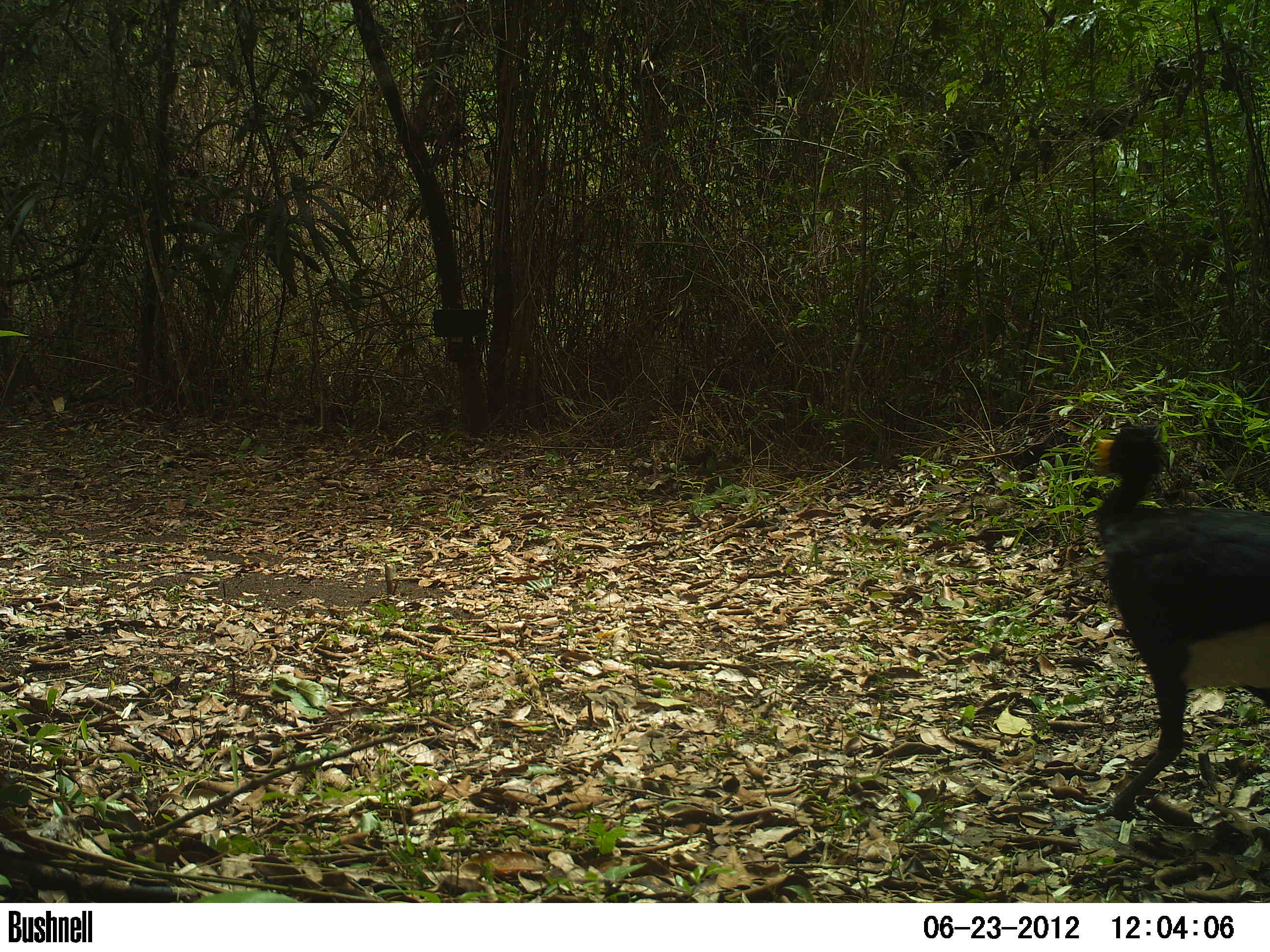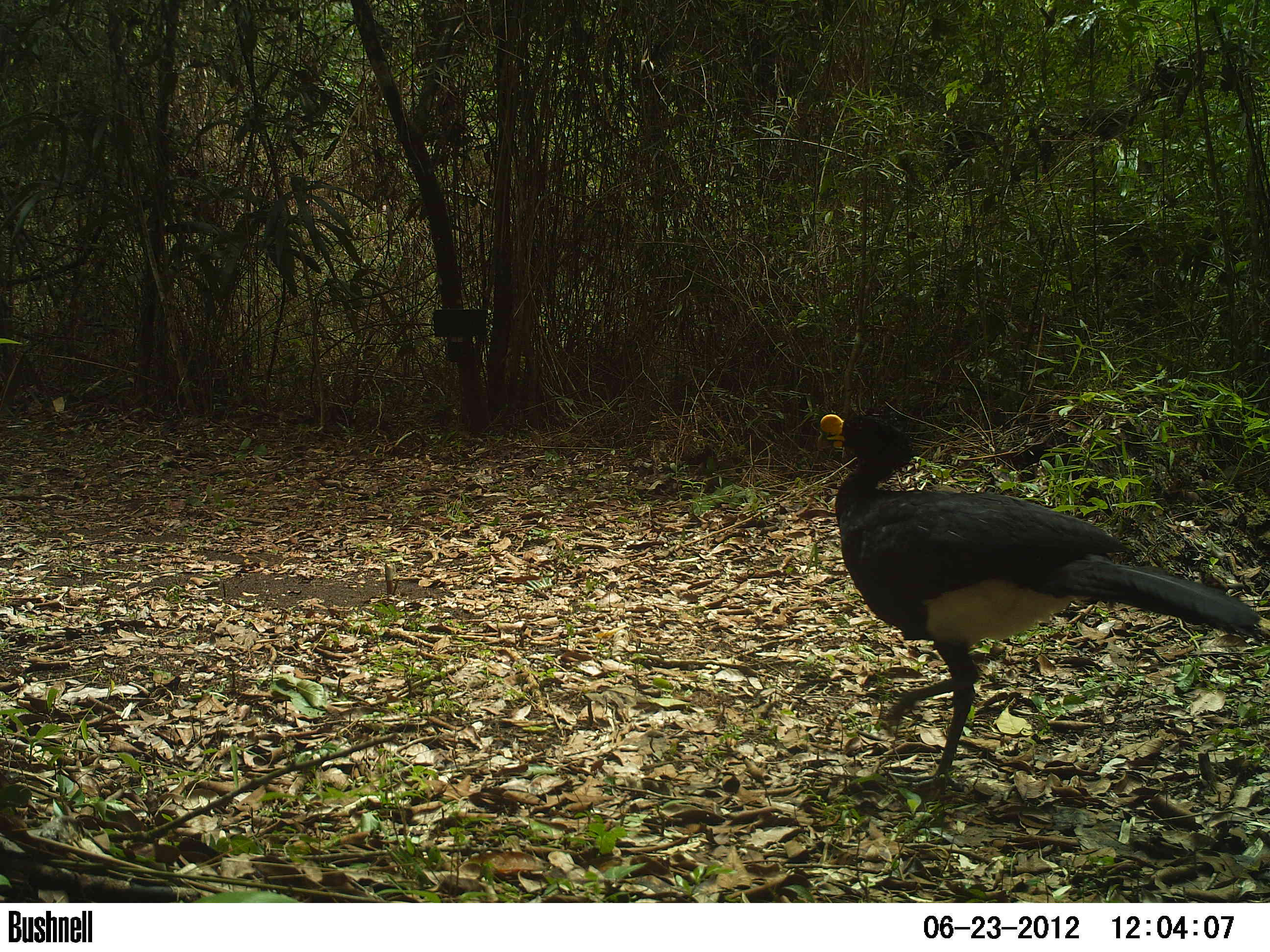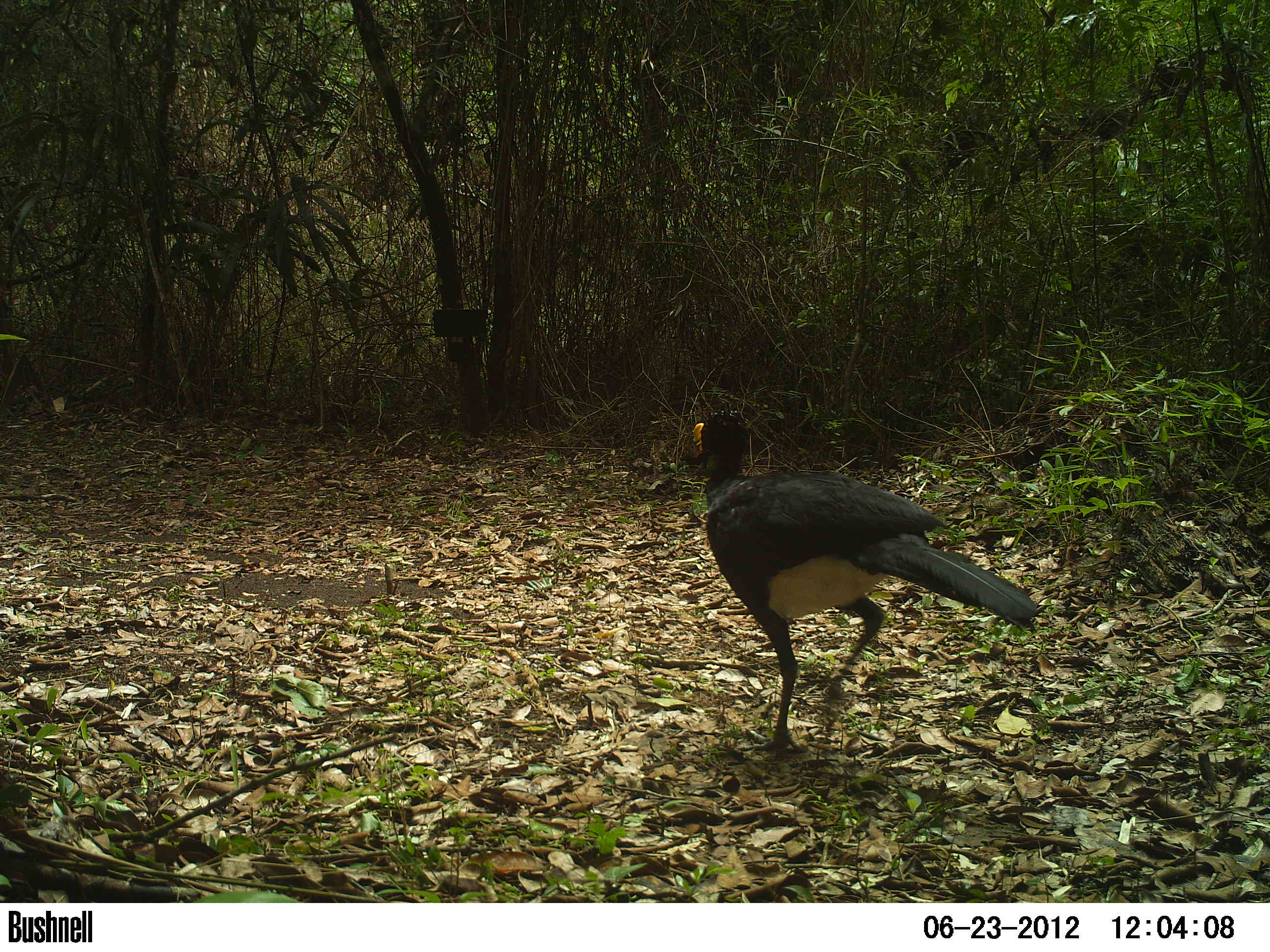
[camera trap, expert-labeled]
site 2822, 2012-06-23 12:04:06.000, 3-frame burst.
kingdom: Animalia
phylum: Chordata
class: Aves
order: Galliformes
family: Cracidae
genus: Crax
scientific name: Crax rubra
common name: great curassow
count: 1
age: adult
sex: male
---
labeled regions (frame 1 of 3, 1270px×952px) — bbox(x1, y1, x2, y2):
crax rubra: bbox(1067, 420, 1270, 821)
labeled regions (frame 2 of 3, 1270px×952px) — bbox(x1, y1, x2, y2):
crax rubra: bbox(815, 402, 1264, 794)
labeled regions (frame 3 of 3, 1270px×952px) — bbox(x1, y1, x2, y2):
crax rubra: bbox(684, 405, 1040, 753)